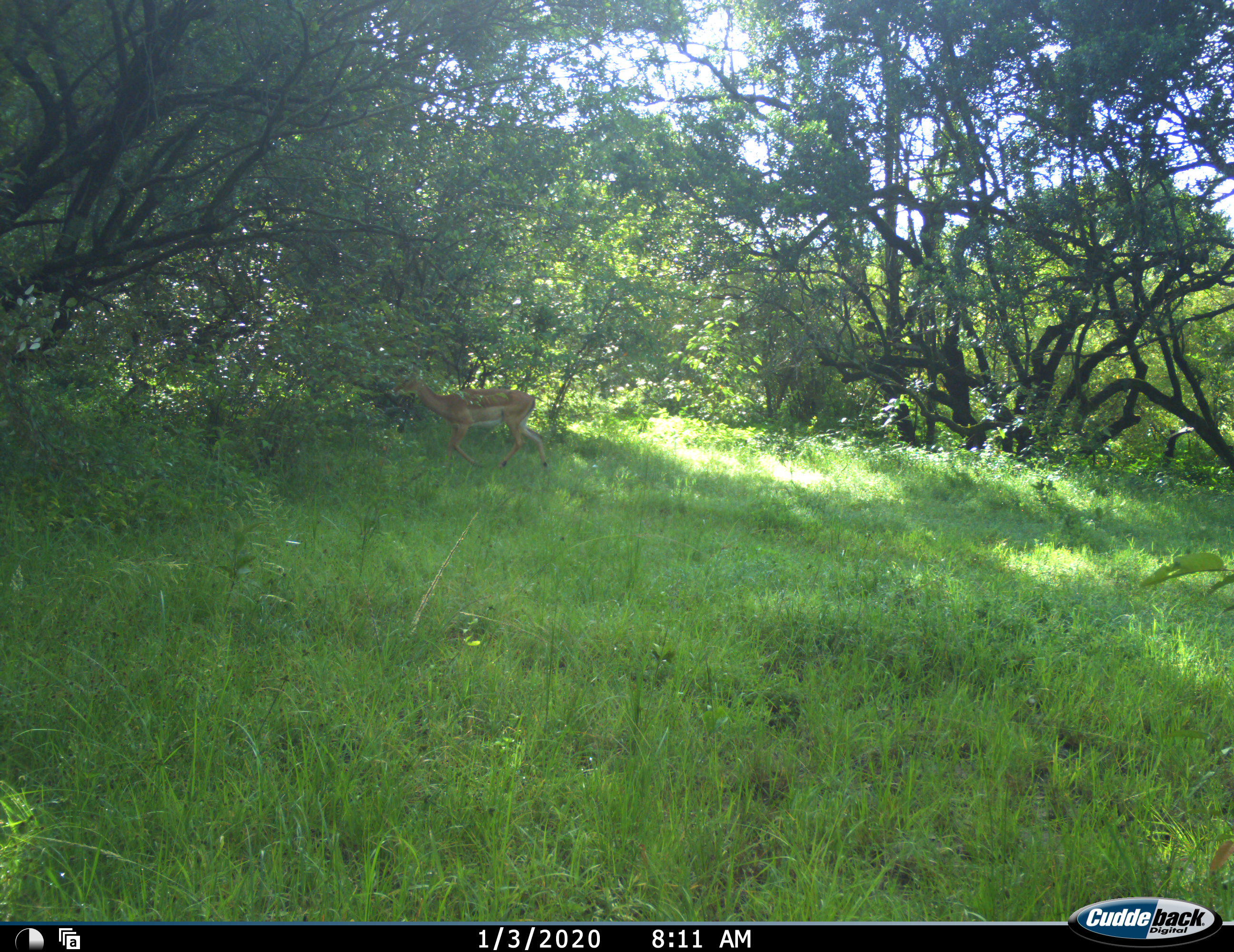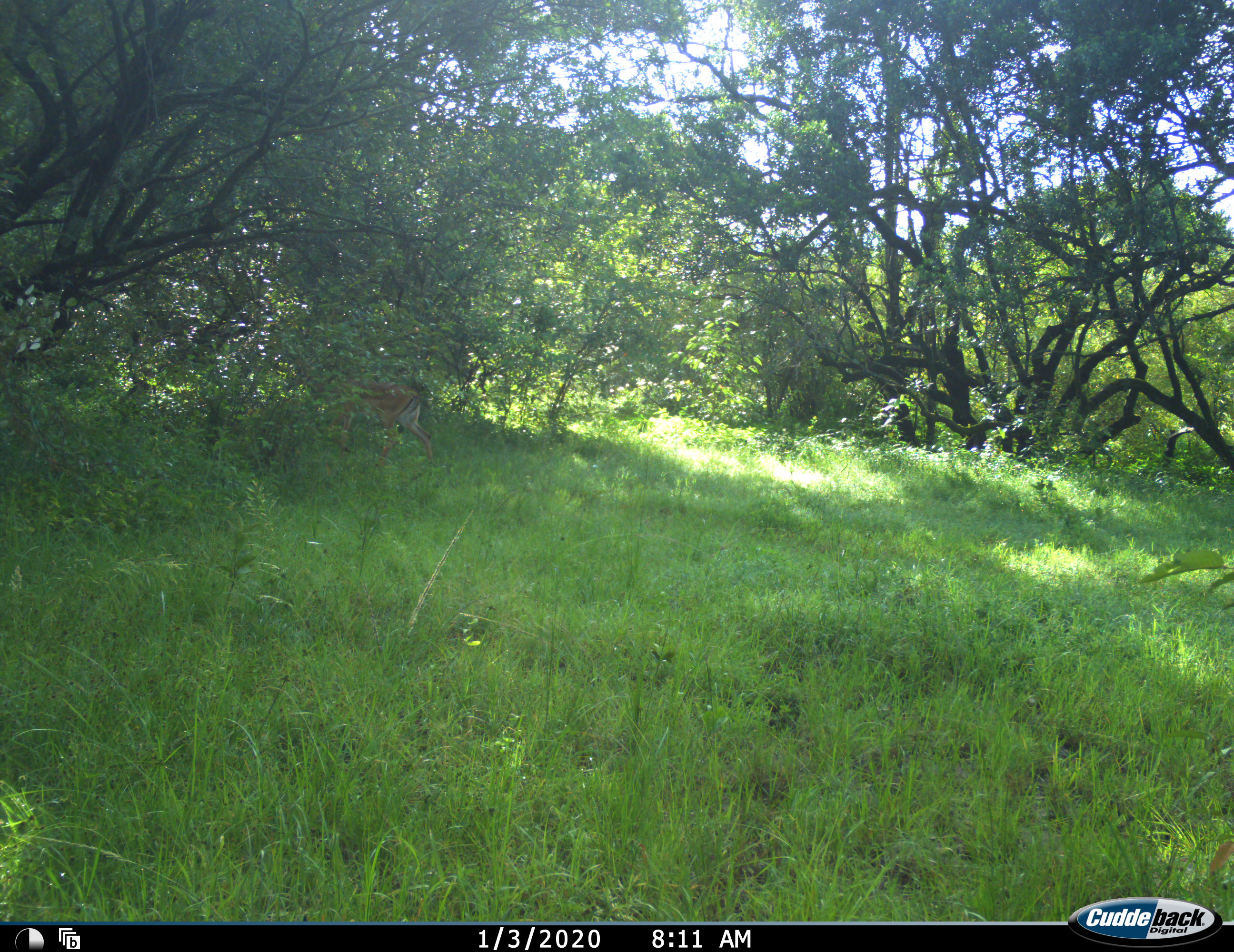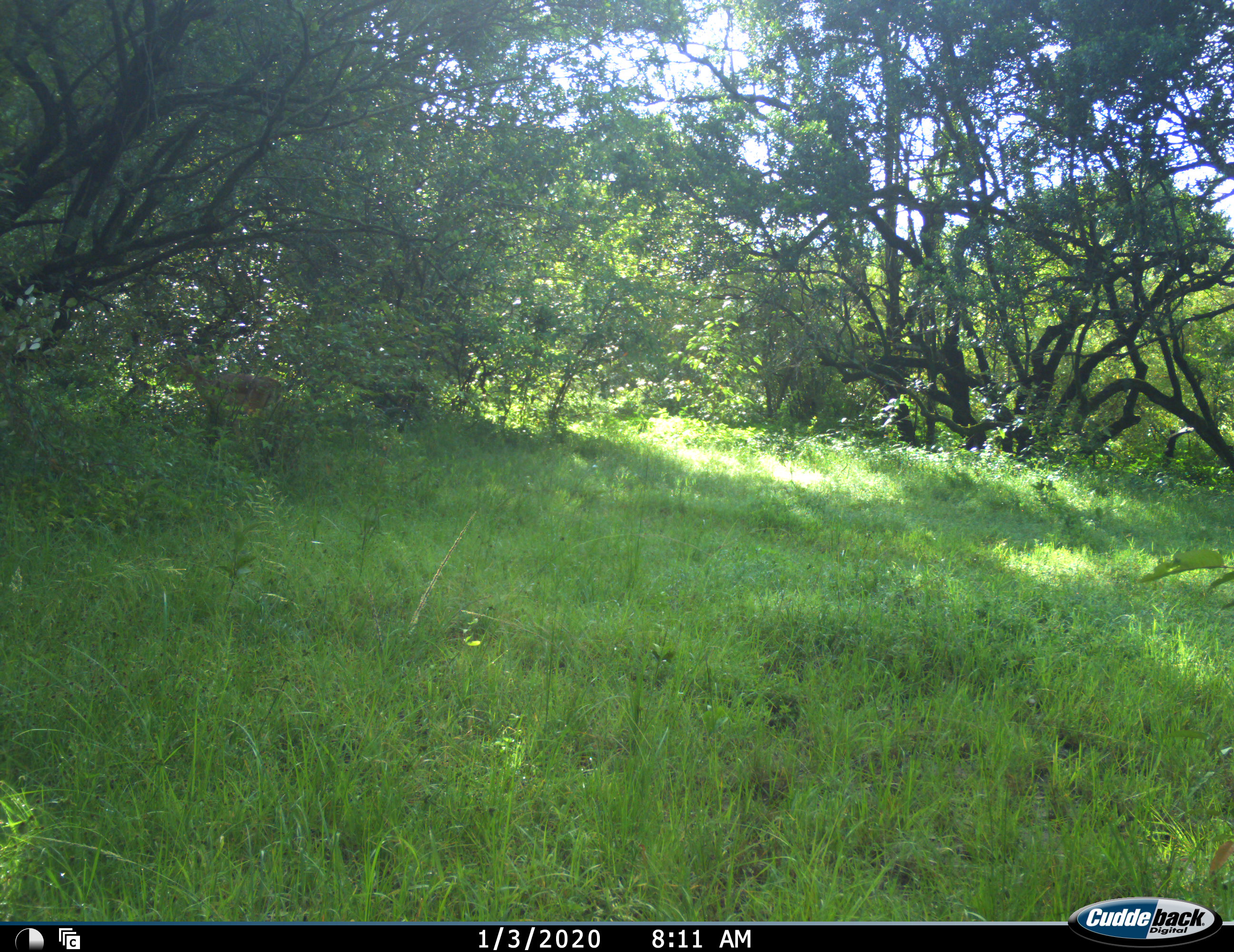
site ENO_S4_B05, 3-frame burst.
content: unidentified animal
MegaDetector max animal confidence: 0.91